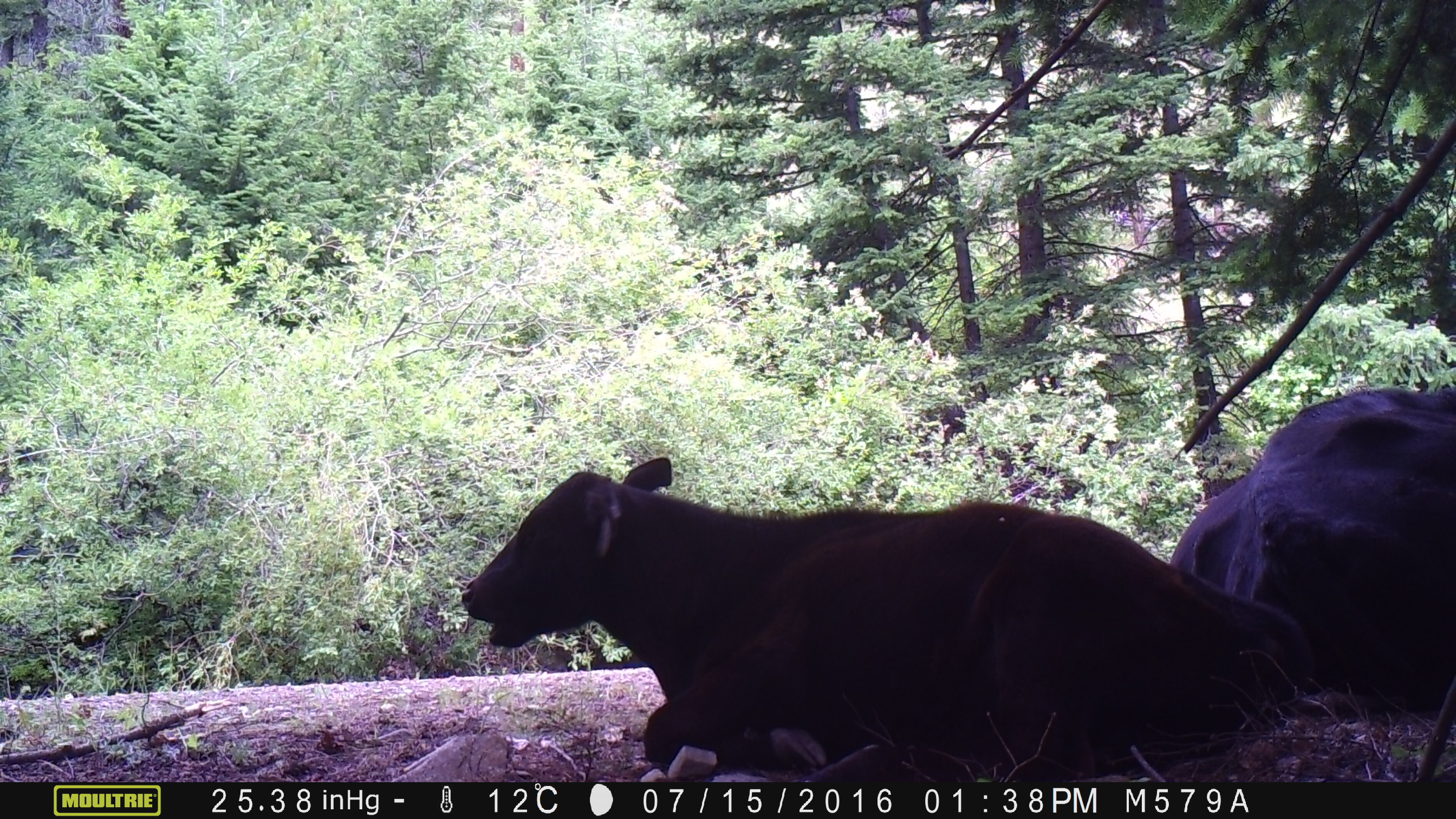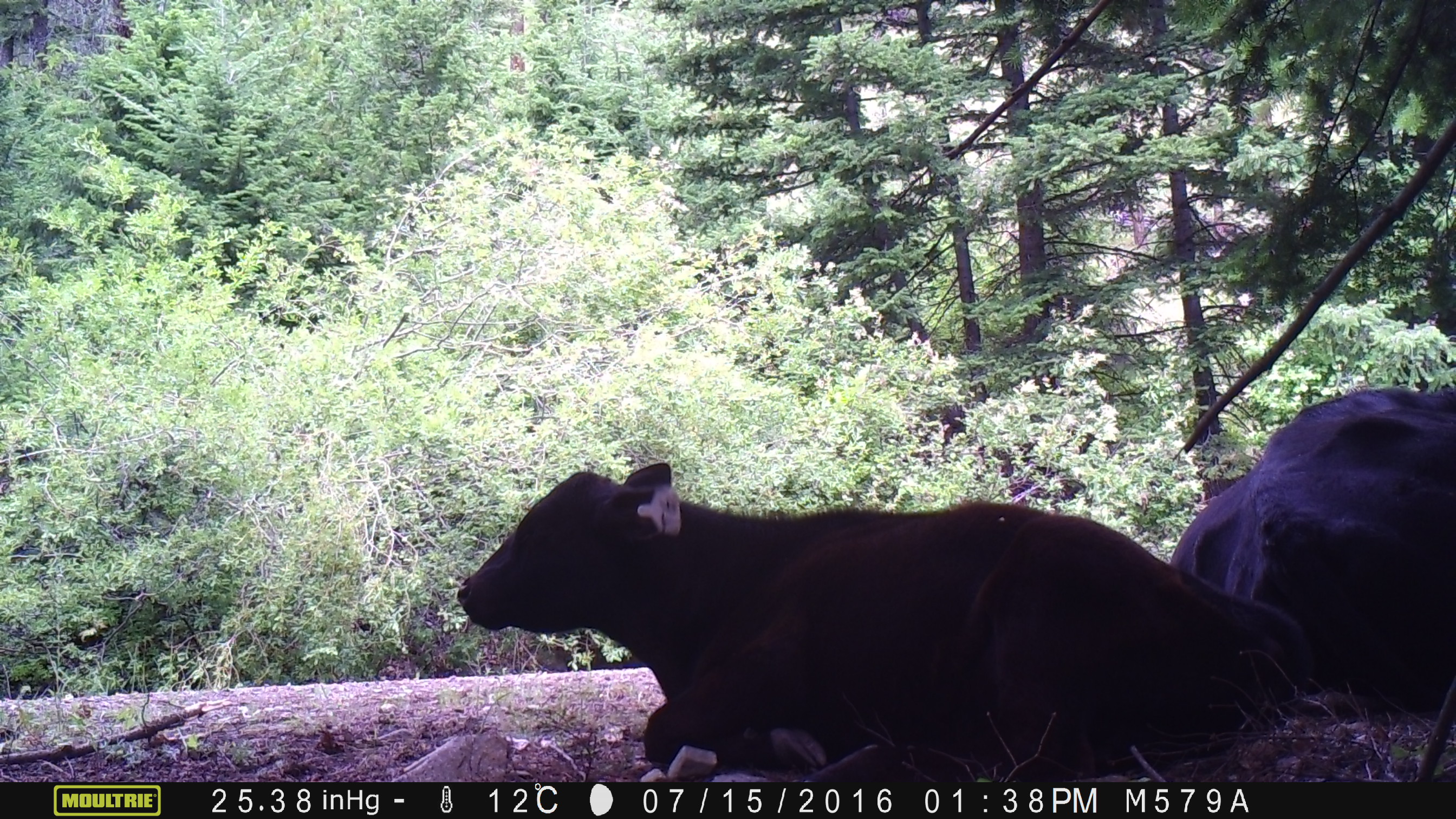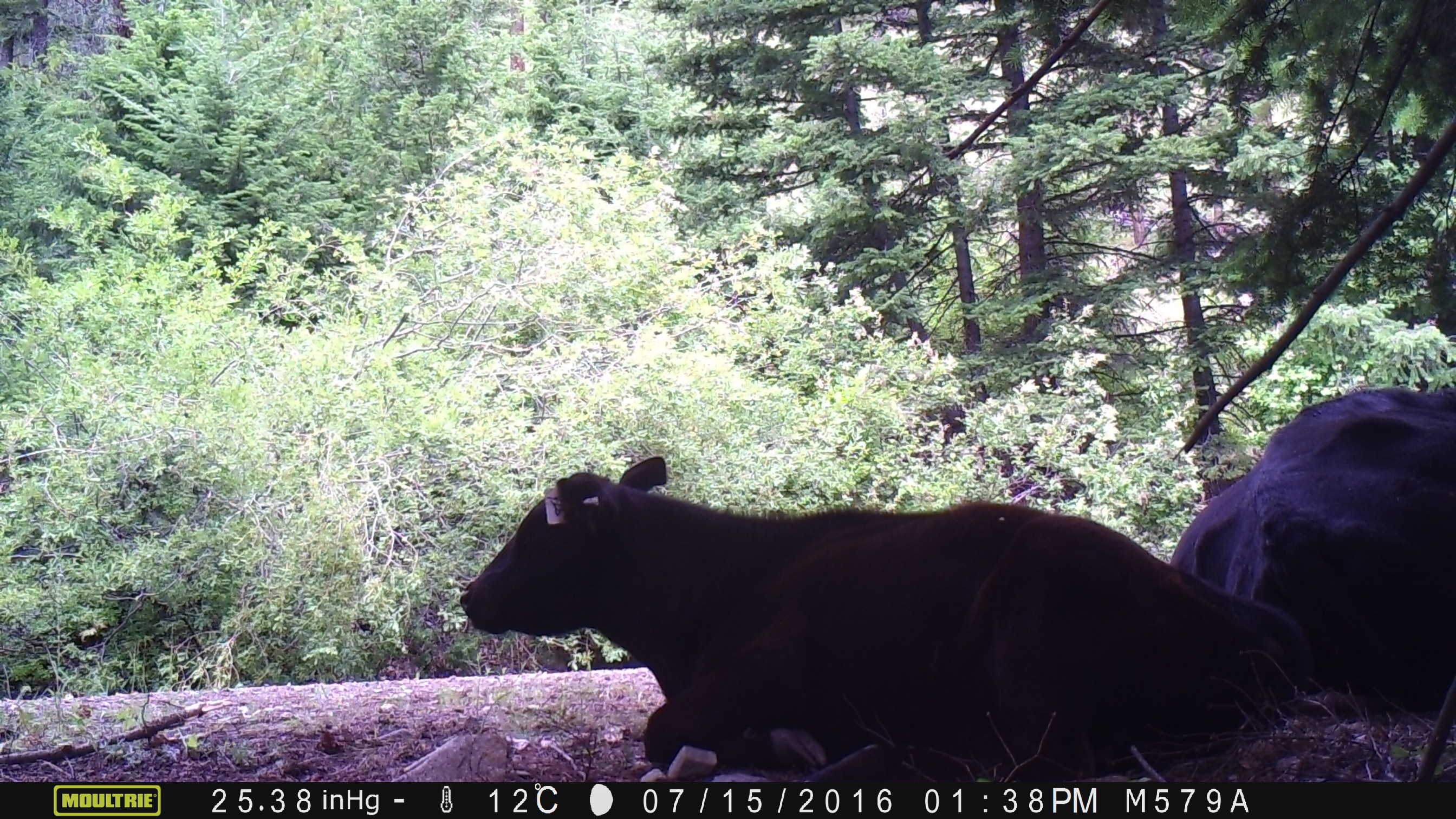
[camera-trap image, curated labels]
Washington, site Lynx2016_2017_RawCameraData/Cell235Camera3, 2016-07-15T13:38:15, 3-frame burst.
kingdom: Animalia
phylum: Chordata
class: Mammalia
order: Artiodactyla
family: Bovidae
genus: Bos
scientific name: Bos taurus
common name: domestic cattle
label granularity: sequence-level